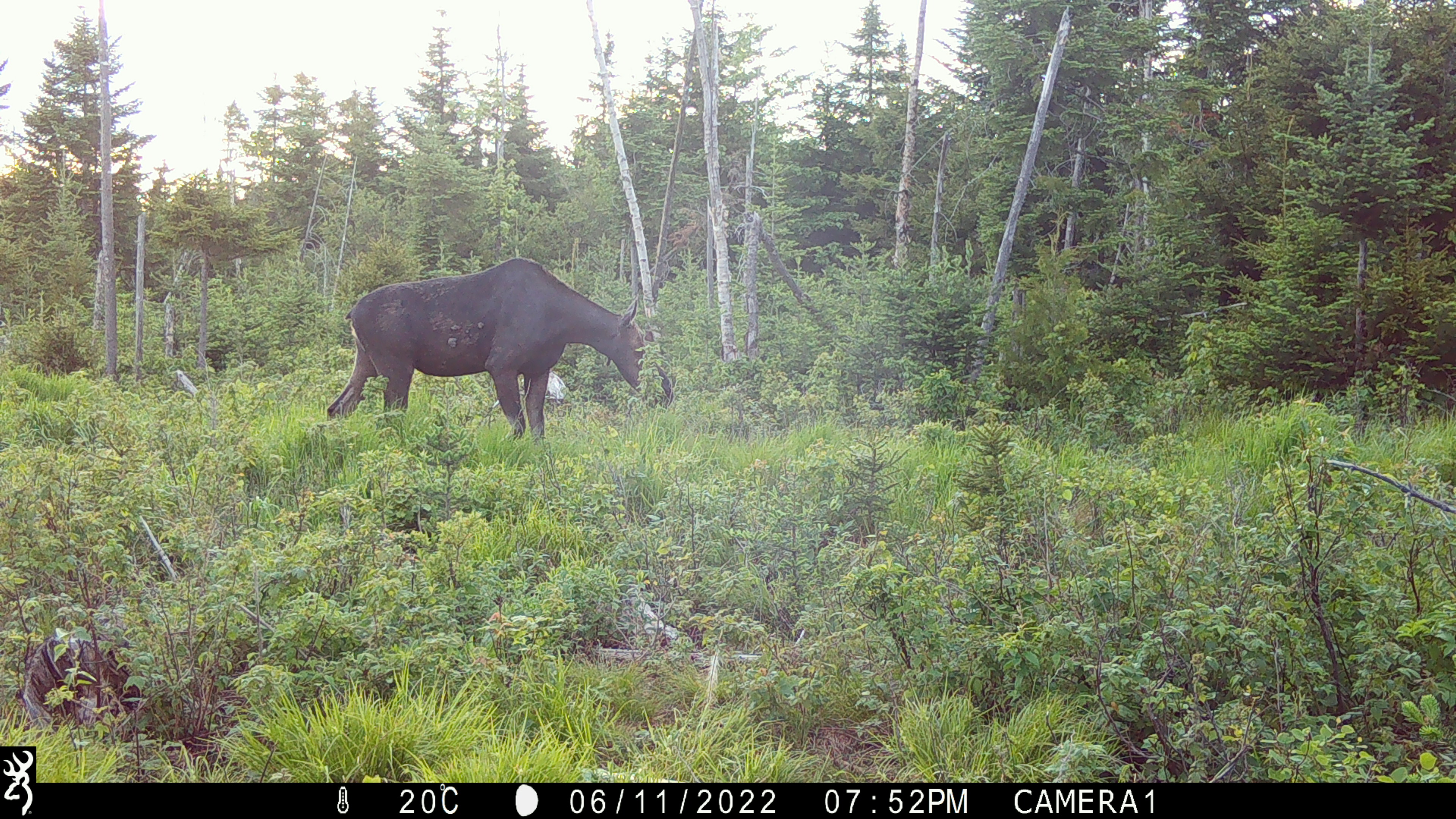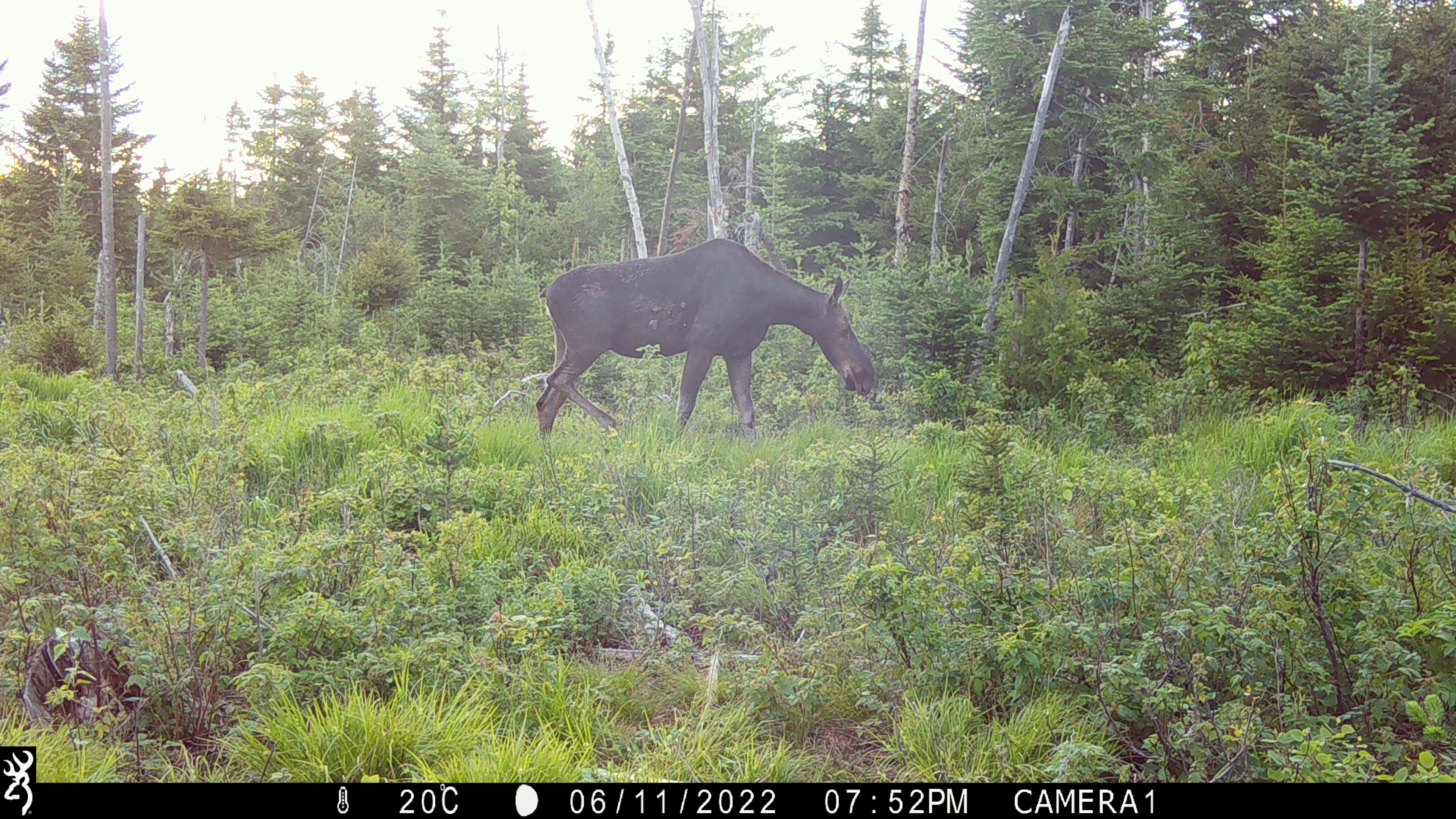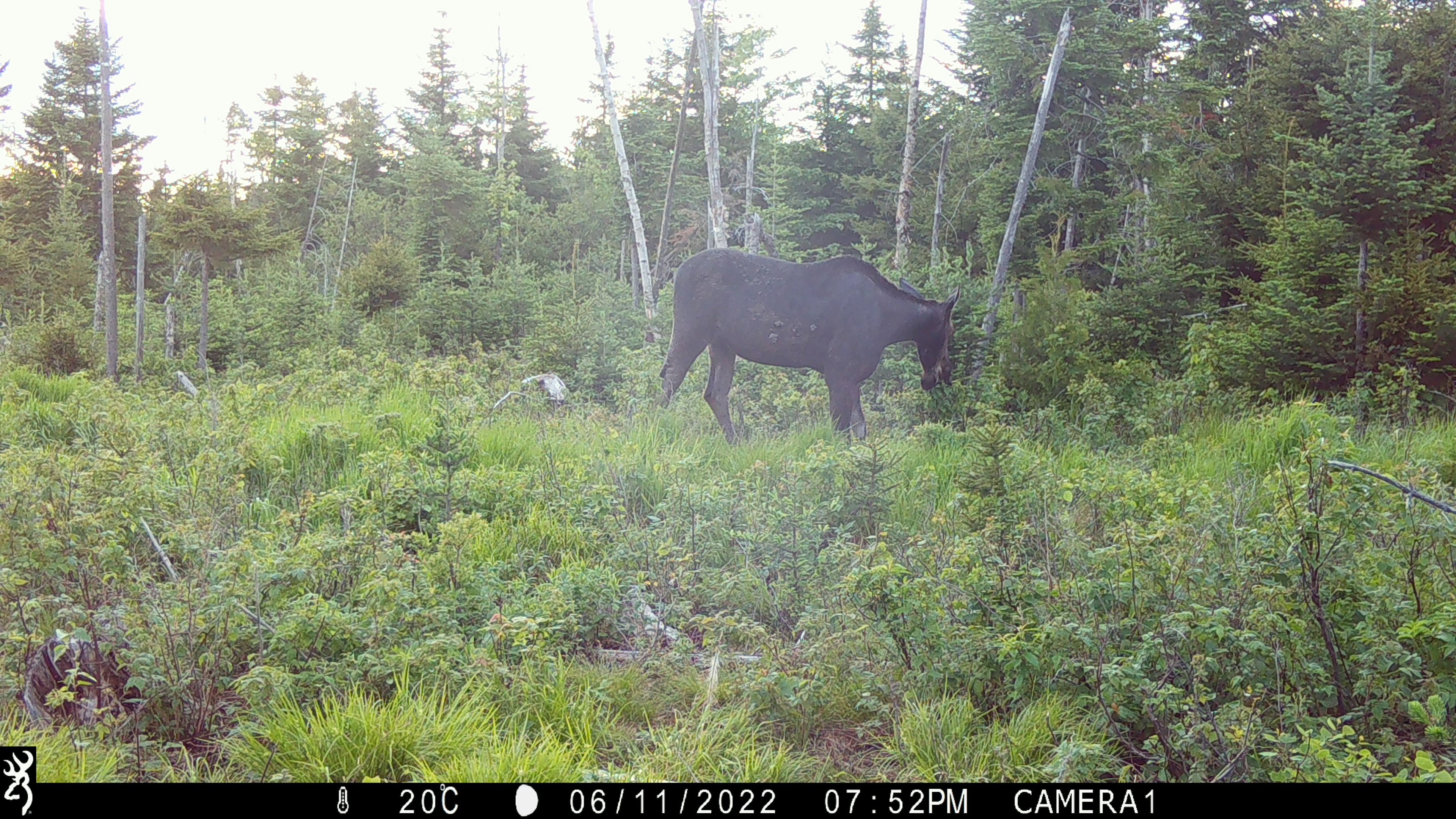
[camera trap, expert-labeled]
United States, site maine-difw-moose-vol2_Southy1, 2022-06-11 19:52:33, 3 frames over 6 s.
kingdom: Animalia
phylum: Chordata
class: Mammalia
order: Artiodactyla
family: Cervidae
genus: Alces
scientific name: Alces alces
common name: moose